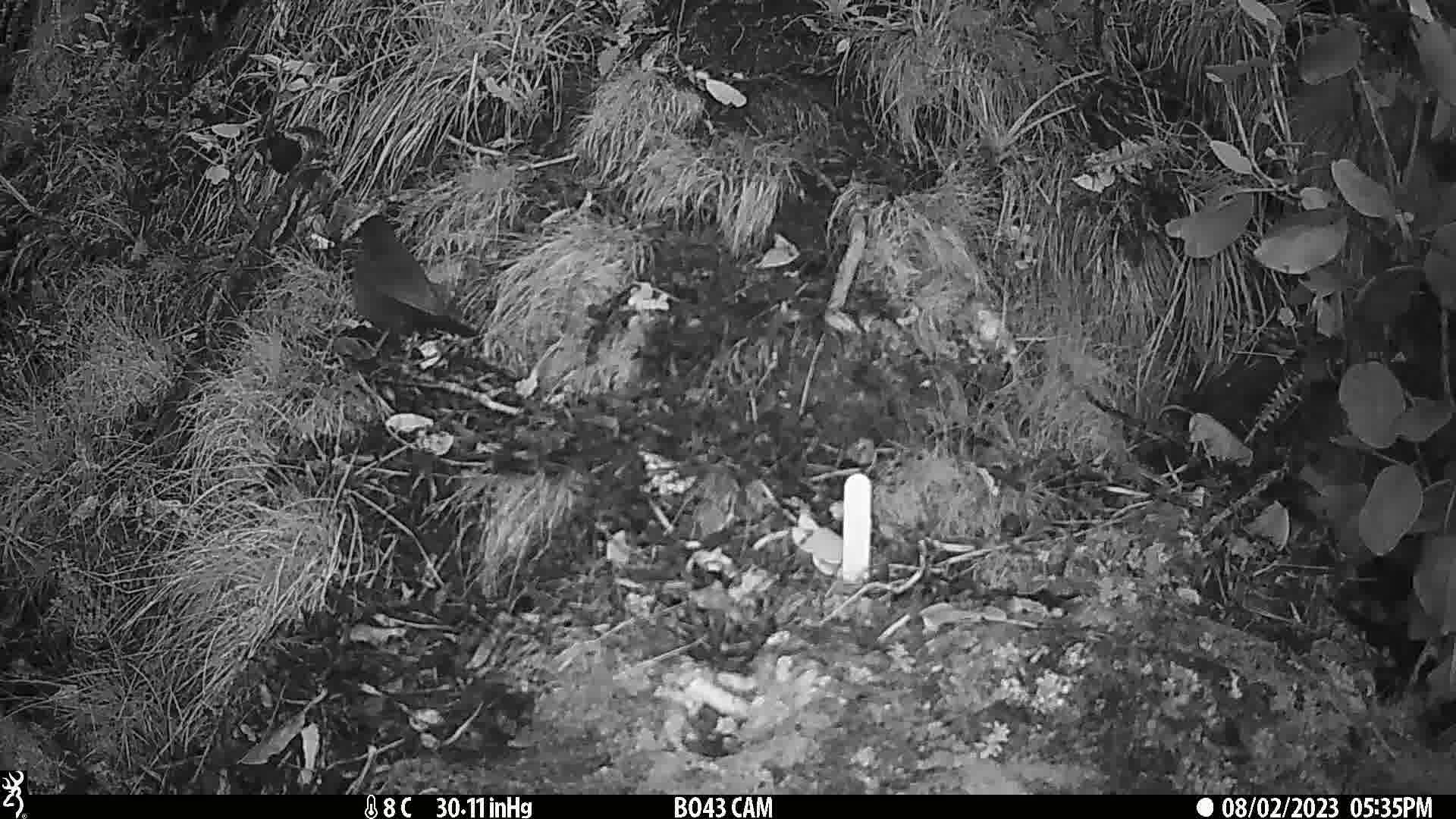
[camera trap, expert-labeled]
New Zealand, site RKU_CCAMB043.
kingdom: Animalia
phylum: Chordata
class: Aves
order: Passeriformes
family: Turdidae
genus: Turdus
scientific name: Turdus merula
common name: eurasian blackbird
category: blackbird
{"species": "blackbird (eurasian blackbird) (Turdus merula)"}